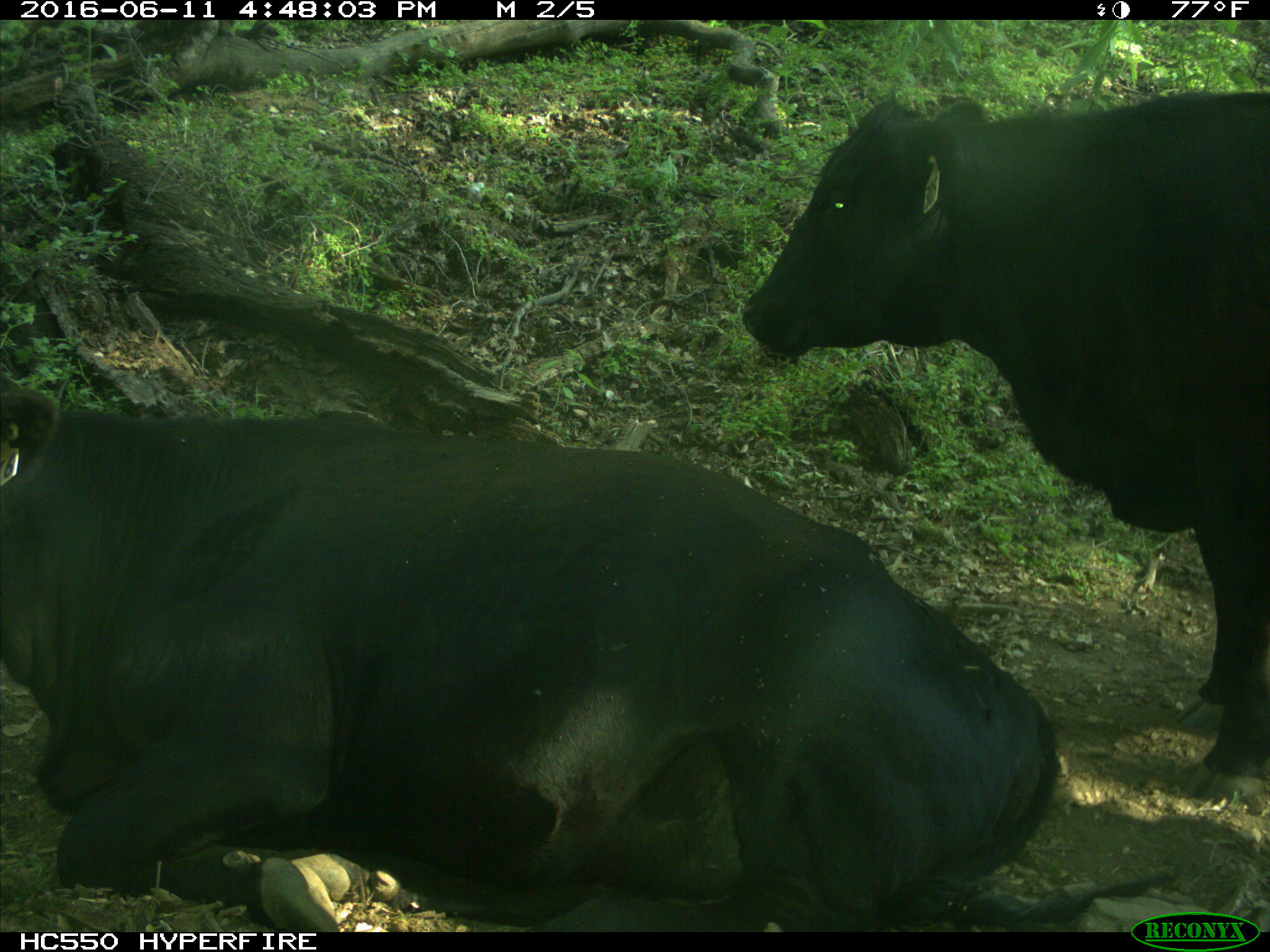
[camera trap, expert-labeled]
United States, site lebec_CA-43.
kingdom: Animalia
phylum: Chordata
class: Mammalia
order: Artiodactyla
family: Bovidae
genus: Bos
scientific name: Bos taurus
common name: domestic cow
Bos taurus (domestic cow).